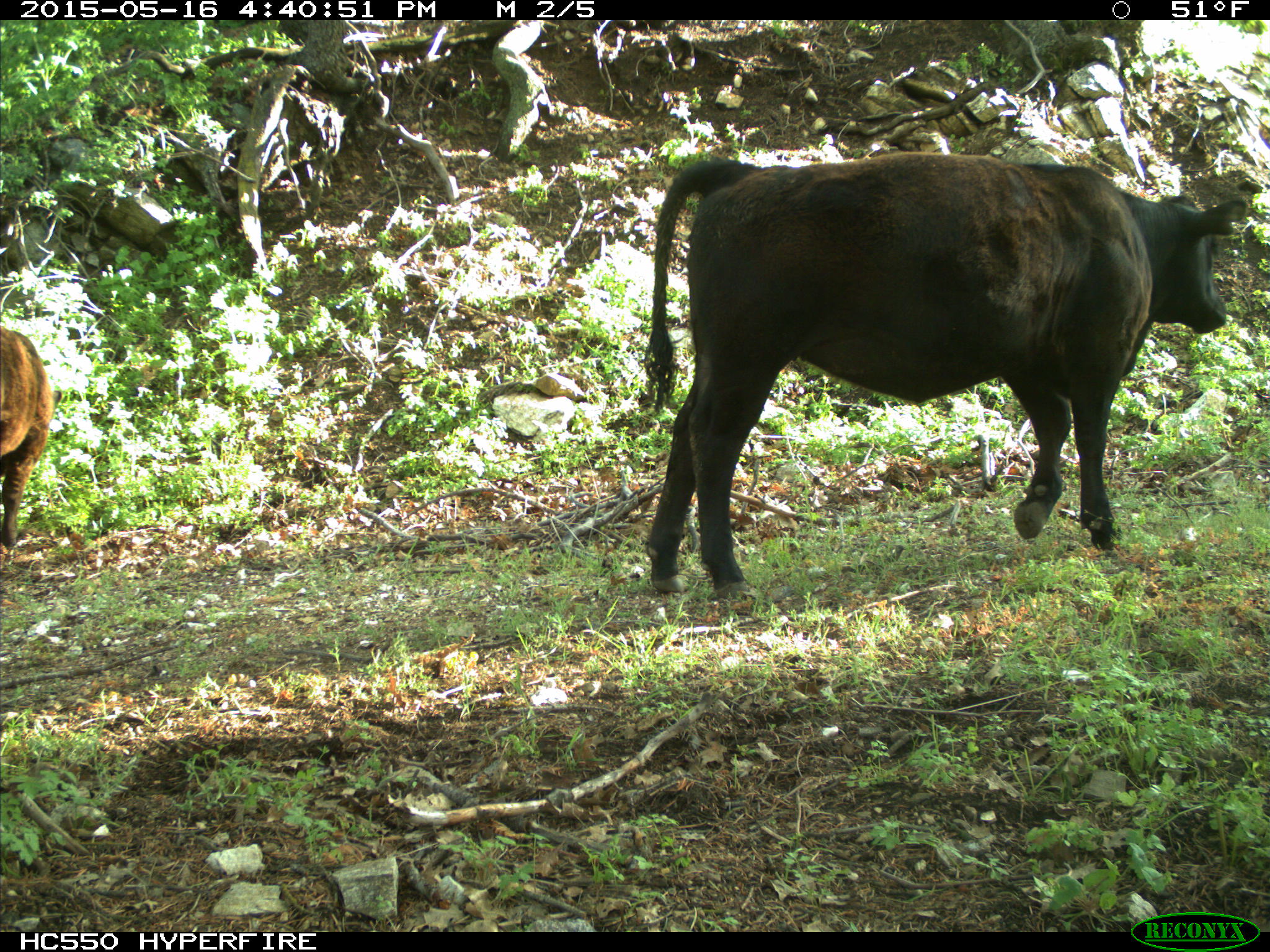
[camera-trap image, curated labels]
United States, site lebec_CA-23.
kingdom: Animalia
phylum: Chordata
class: Mammalia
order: Artiodactyla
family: Bovidae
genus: Bos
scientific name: Bos taurus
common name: domestic cow